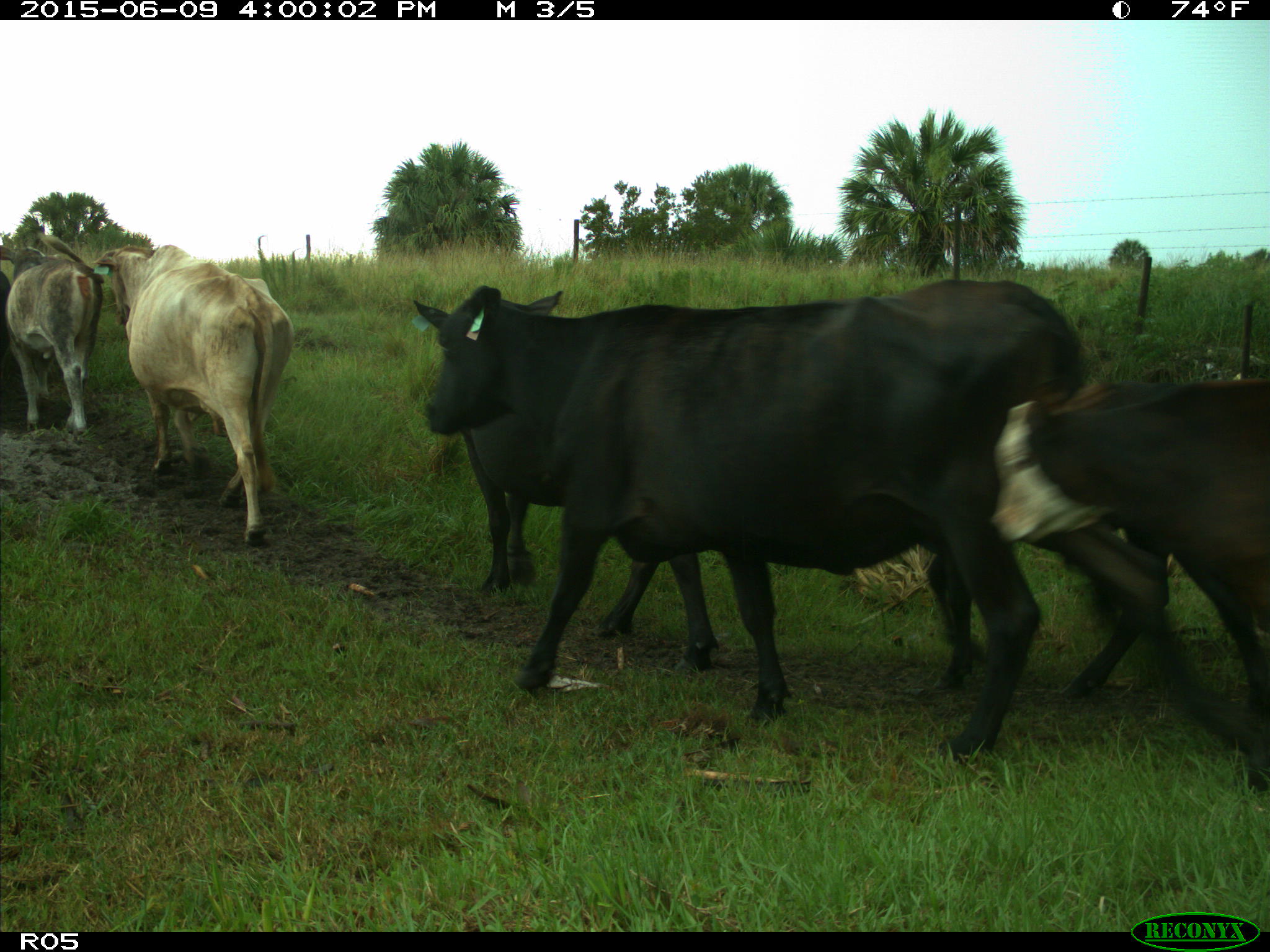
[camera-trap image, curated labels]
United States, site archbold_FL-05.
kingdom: Animalia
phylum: Chordata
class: Mammalia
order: Artiodactyla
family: Bovidae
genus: Bos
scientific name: Bos taurus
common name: domestic cow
Bos taurus (domestic cow).